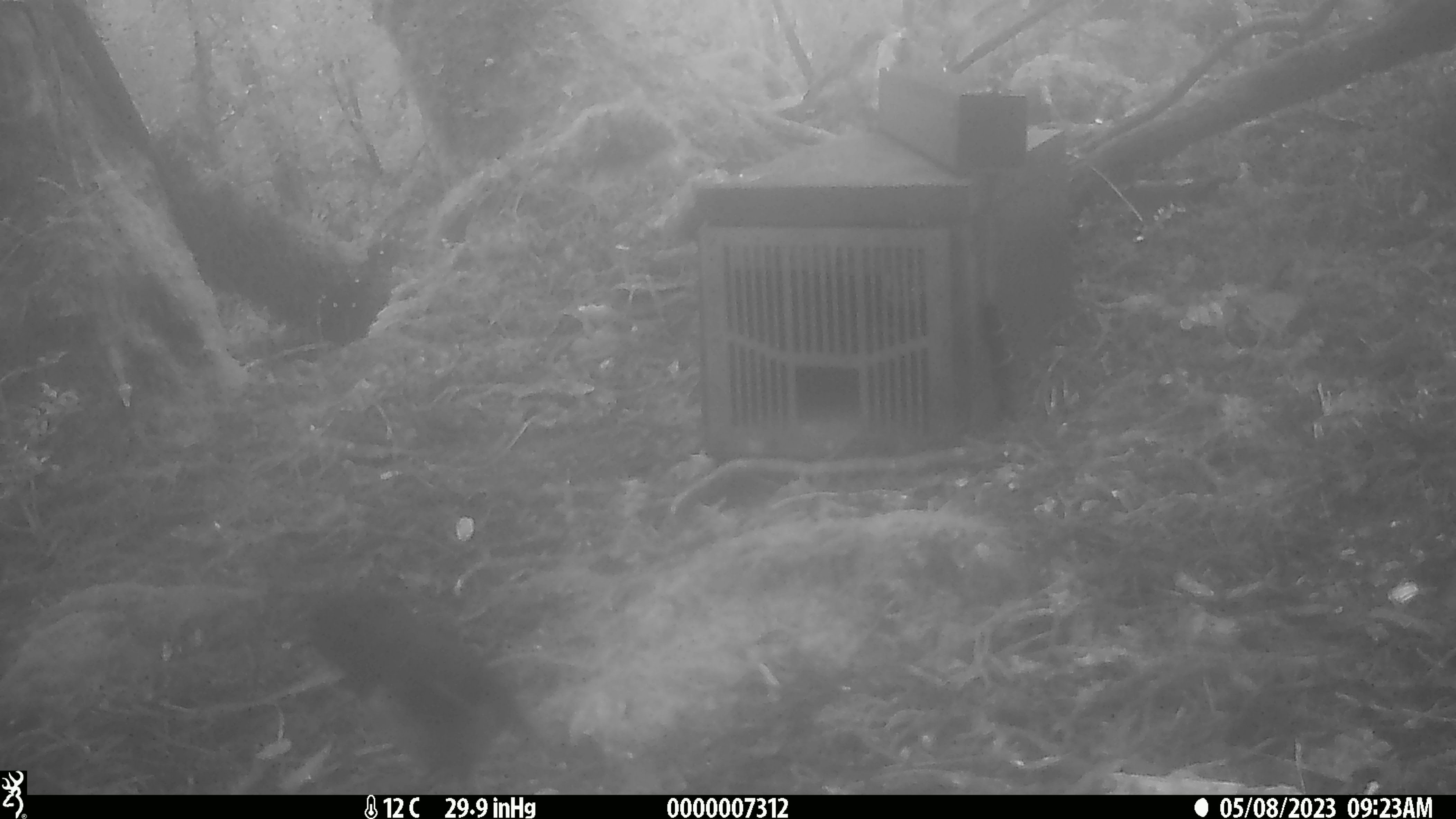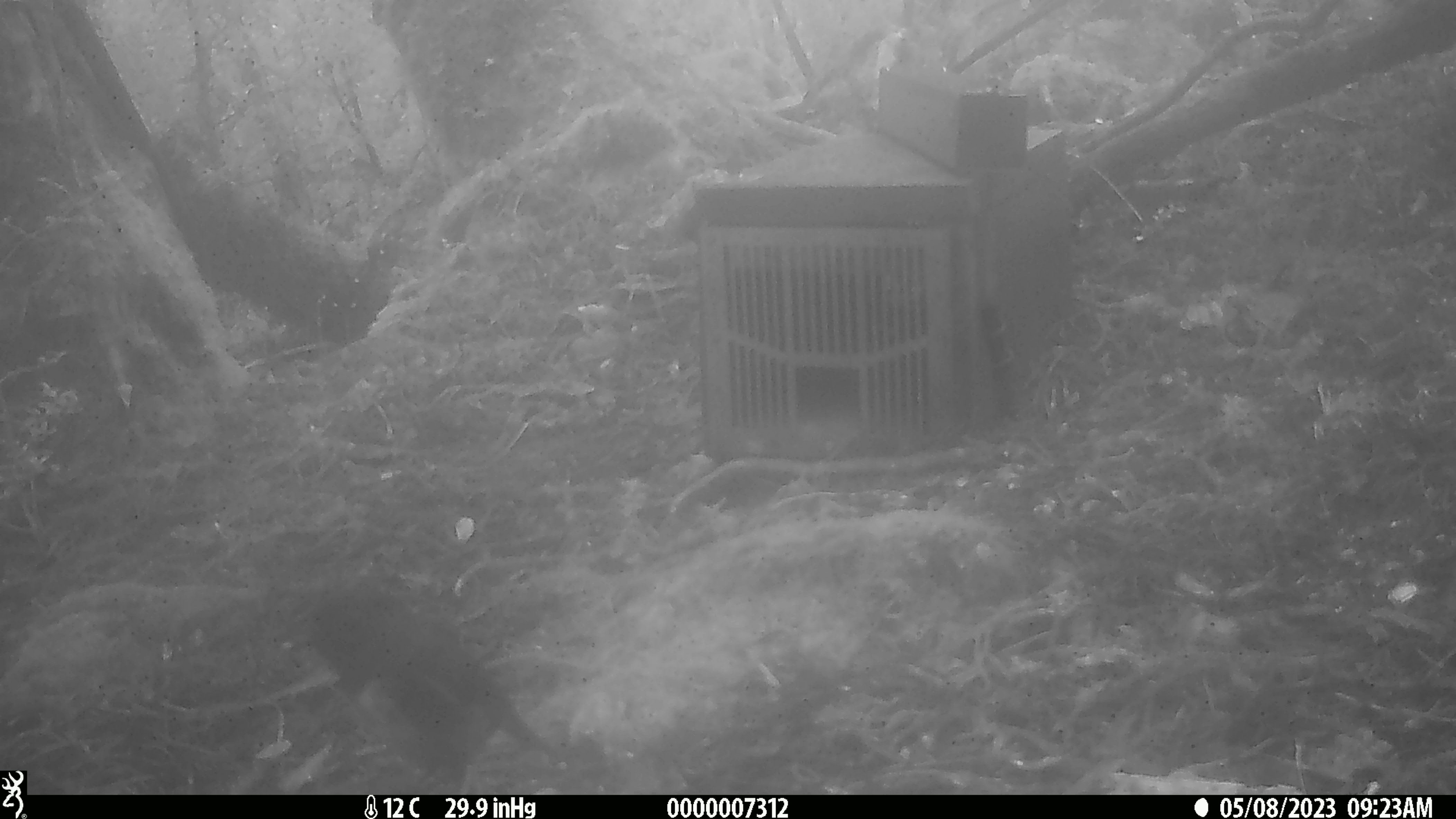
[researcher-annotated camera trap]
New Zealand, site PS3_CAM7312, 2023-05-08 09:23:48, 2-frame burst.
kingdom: Animalia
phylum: Chordata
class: Aves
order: Passeriformes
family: Petroicidae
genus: Petroica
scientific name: Petroica australis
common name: new zealand robin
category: robin